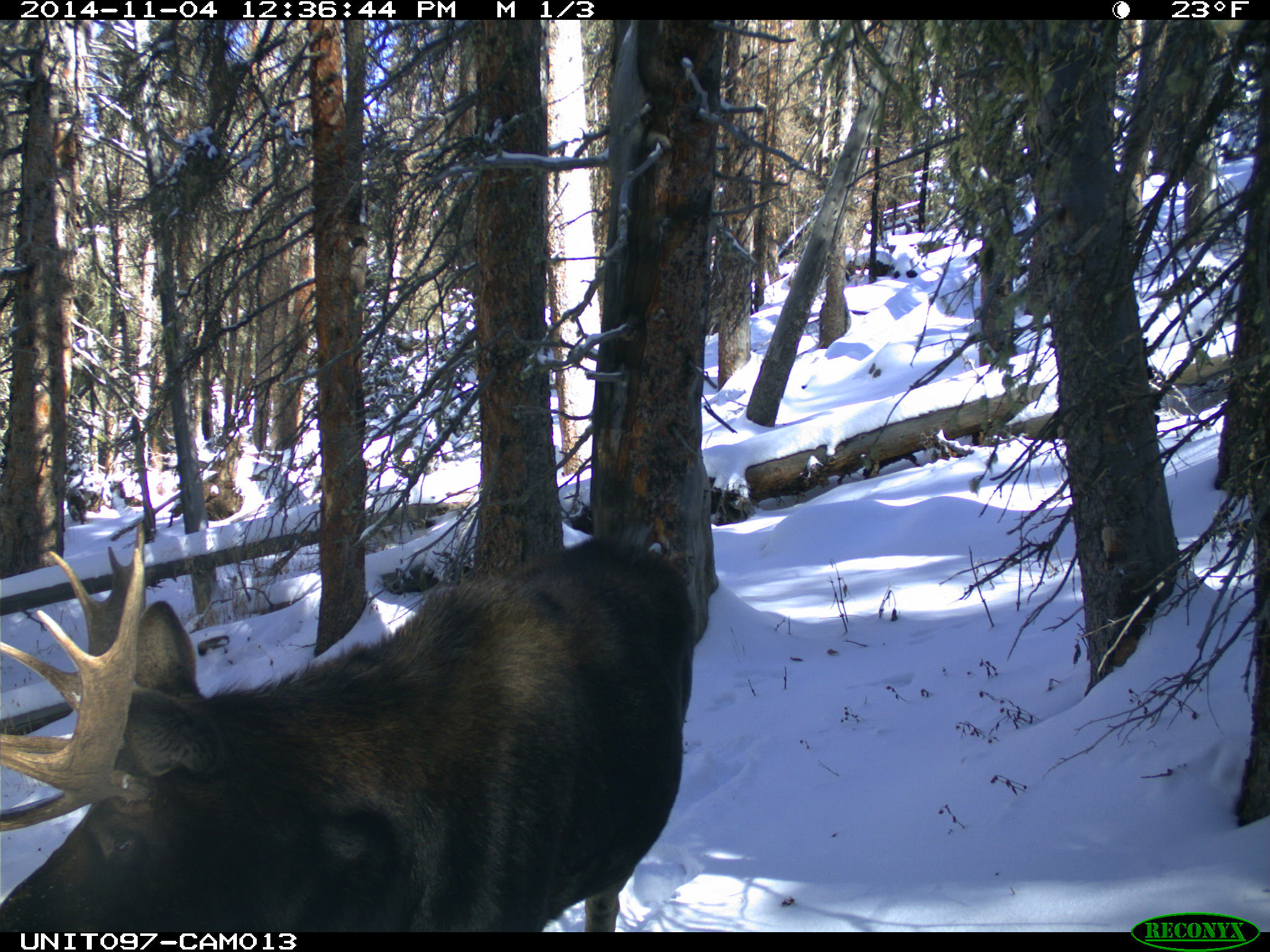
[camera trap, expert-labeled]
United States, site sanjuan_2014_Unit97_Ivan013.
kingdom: Animalia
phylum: Chordata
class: Mammalia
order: Artiodactyla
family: Cervidae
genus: Alces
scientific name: Alces alces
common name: moose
Alces alces (moose).